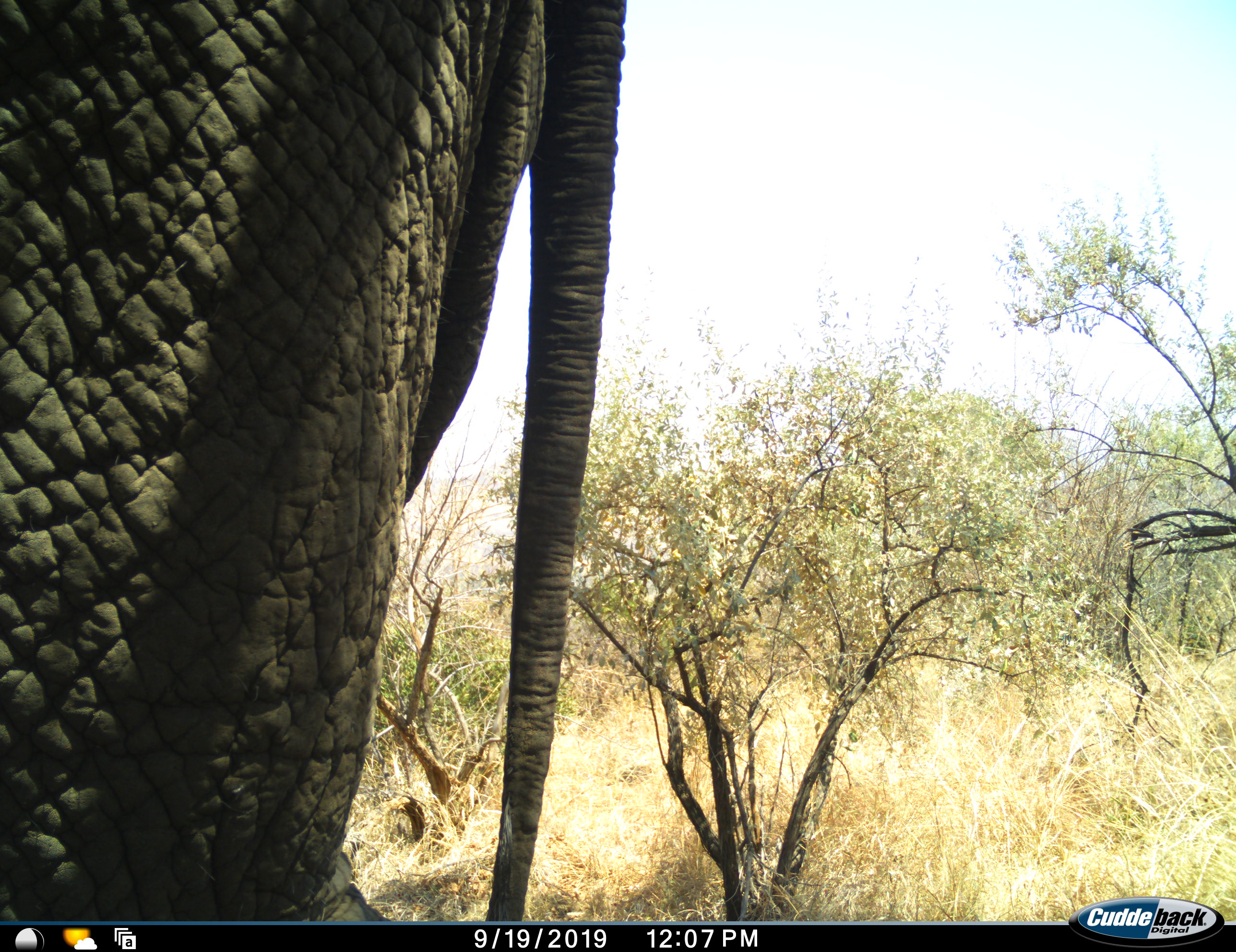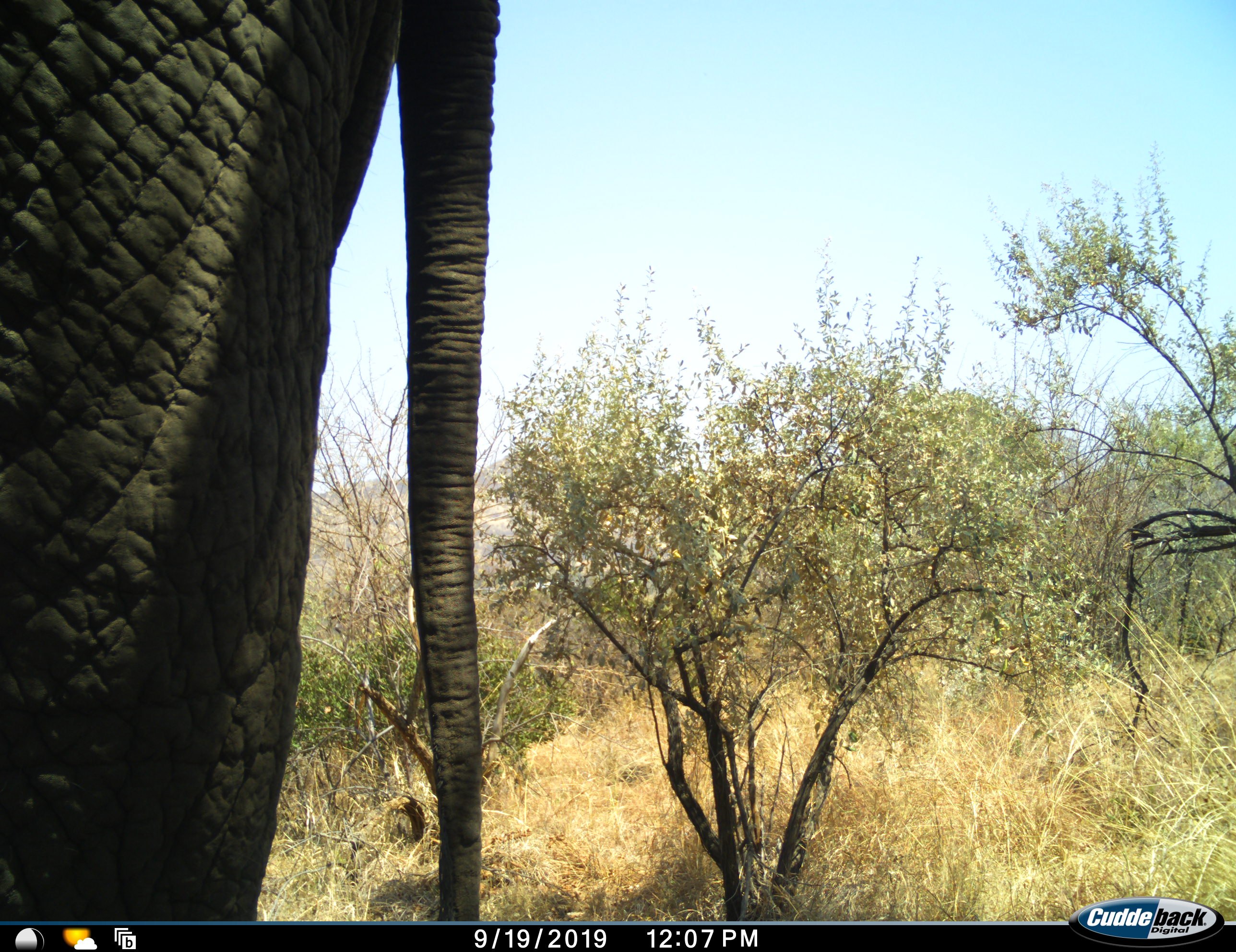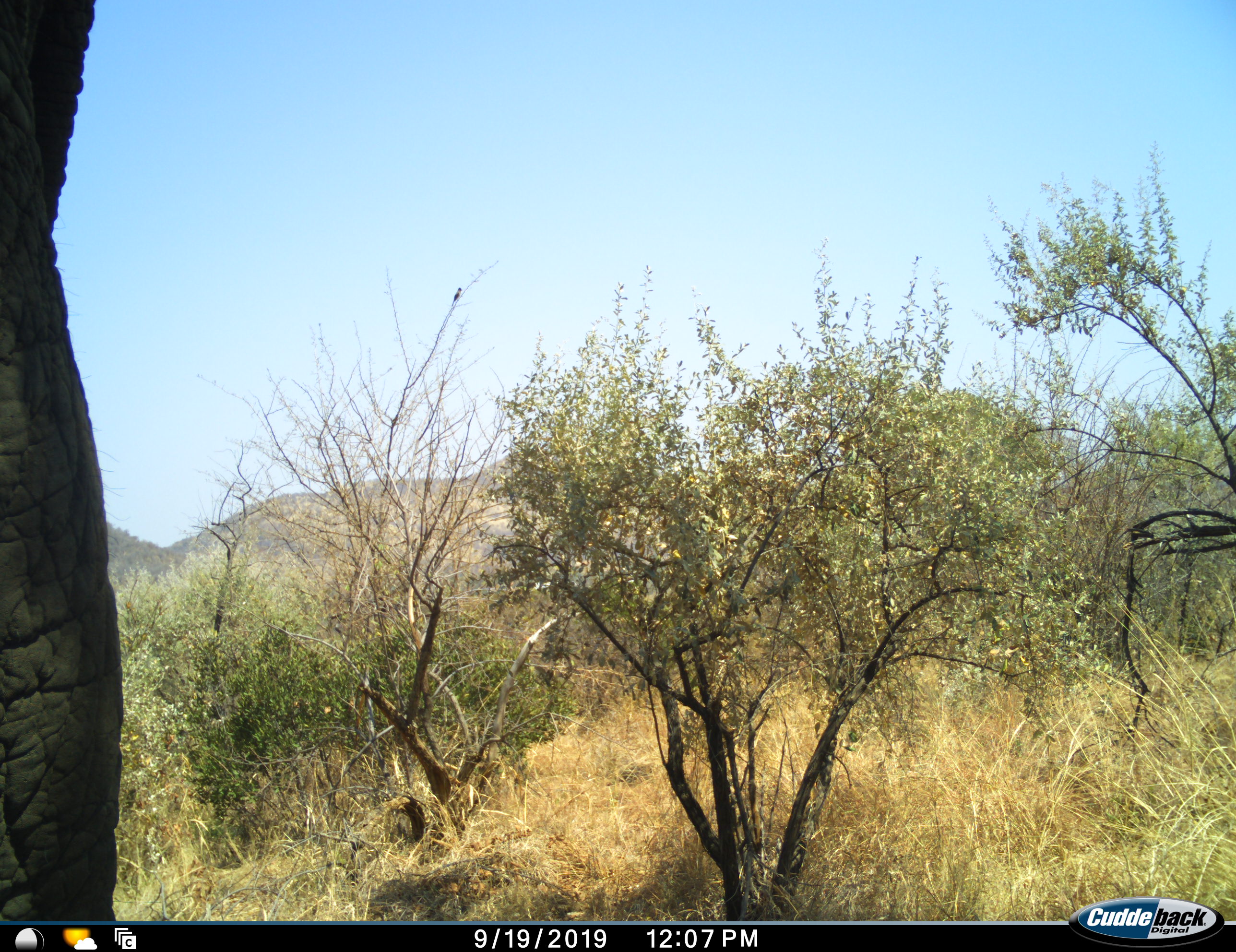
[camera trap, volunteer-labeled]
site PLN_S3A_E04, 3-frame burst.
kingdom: Animalia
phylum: Chordata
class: Mammalia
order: Proboscidea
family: Elephantidae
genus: Loxodonta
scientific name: Loxodonta africana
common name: african bush elephant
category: elephant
Elephant (african bush elephant) (Loxodonta africana), count 1. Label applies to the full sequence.